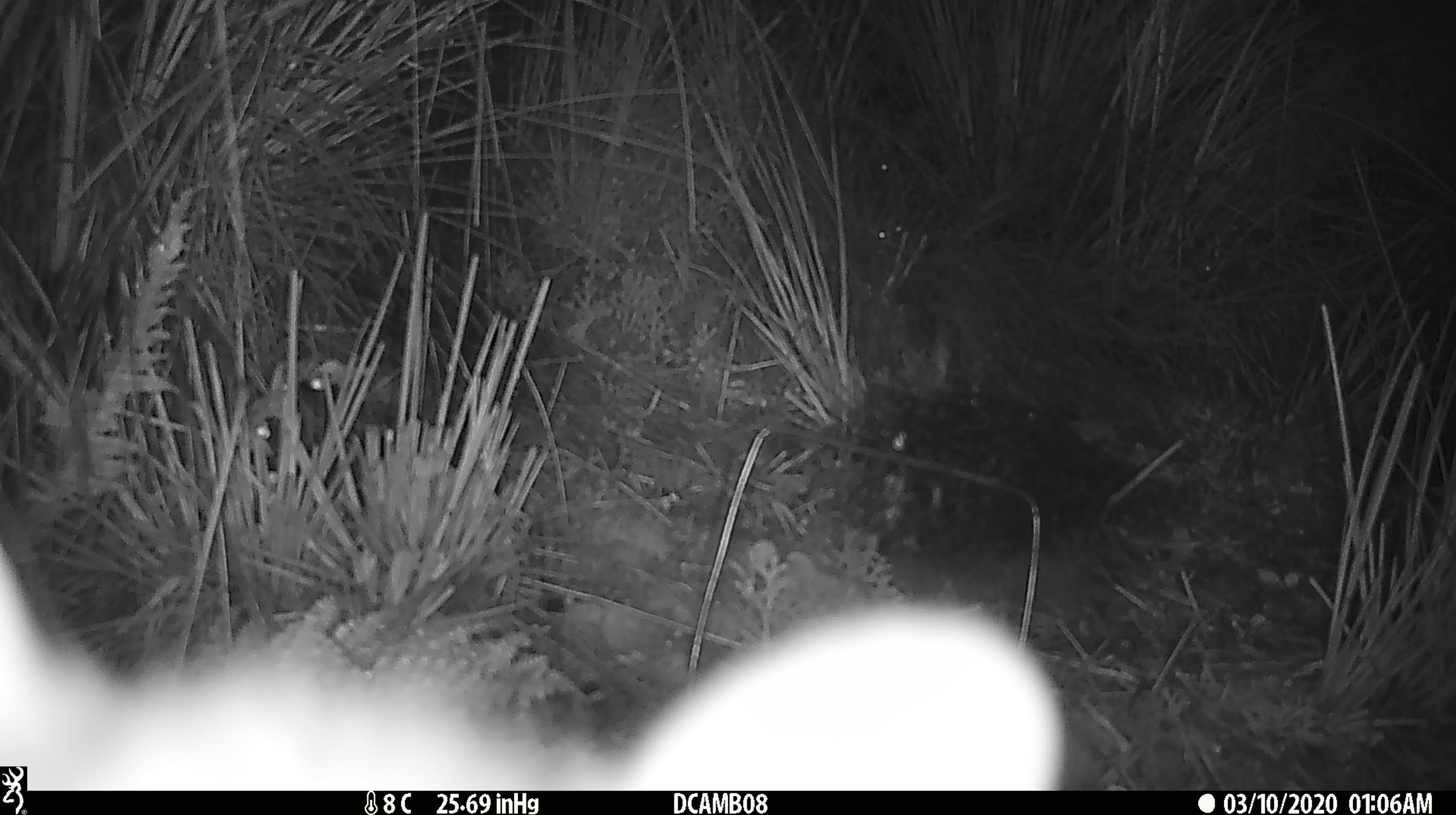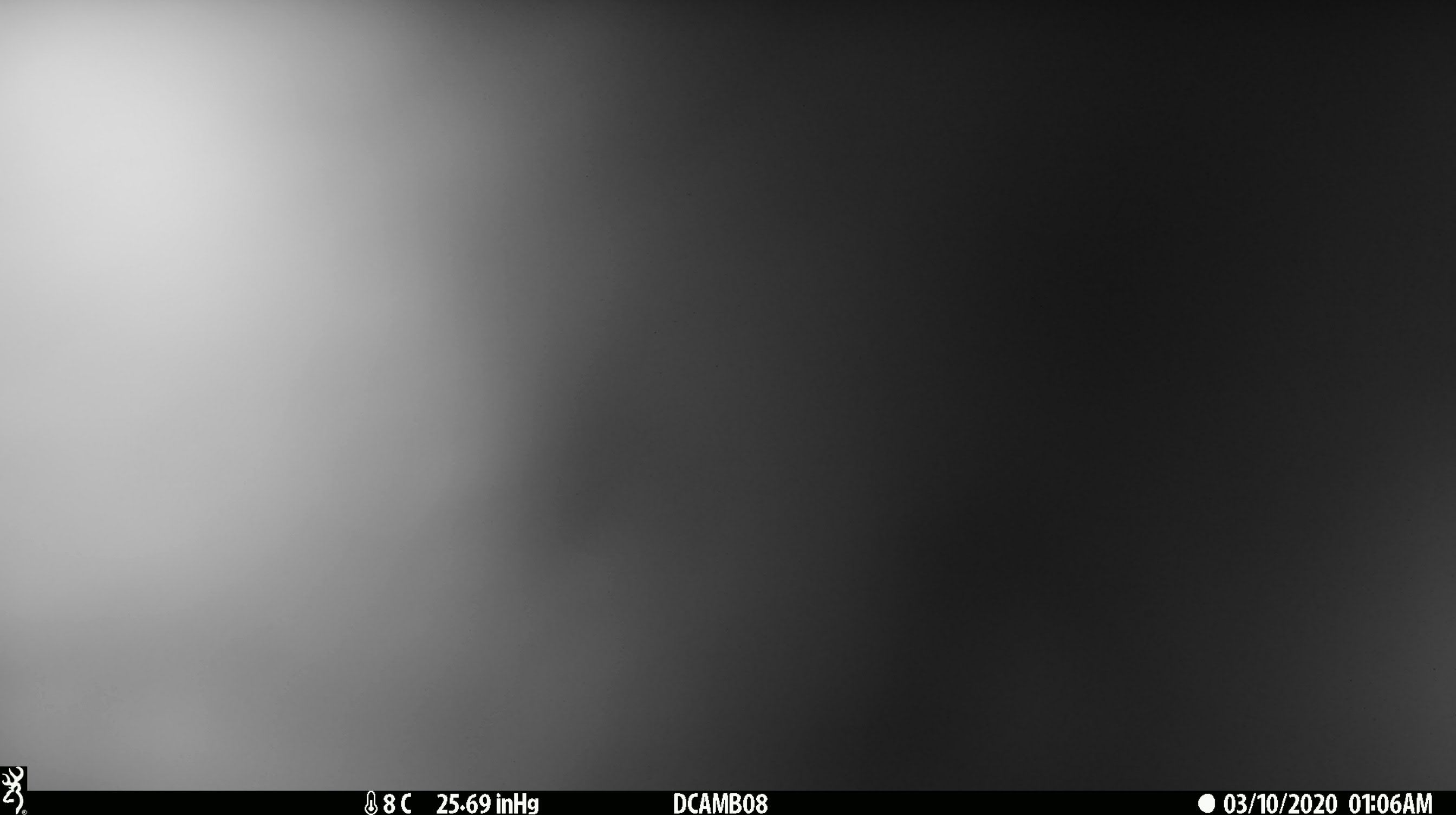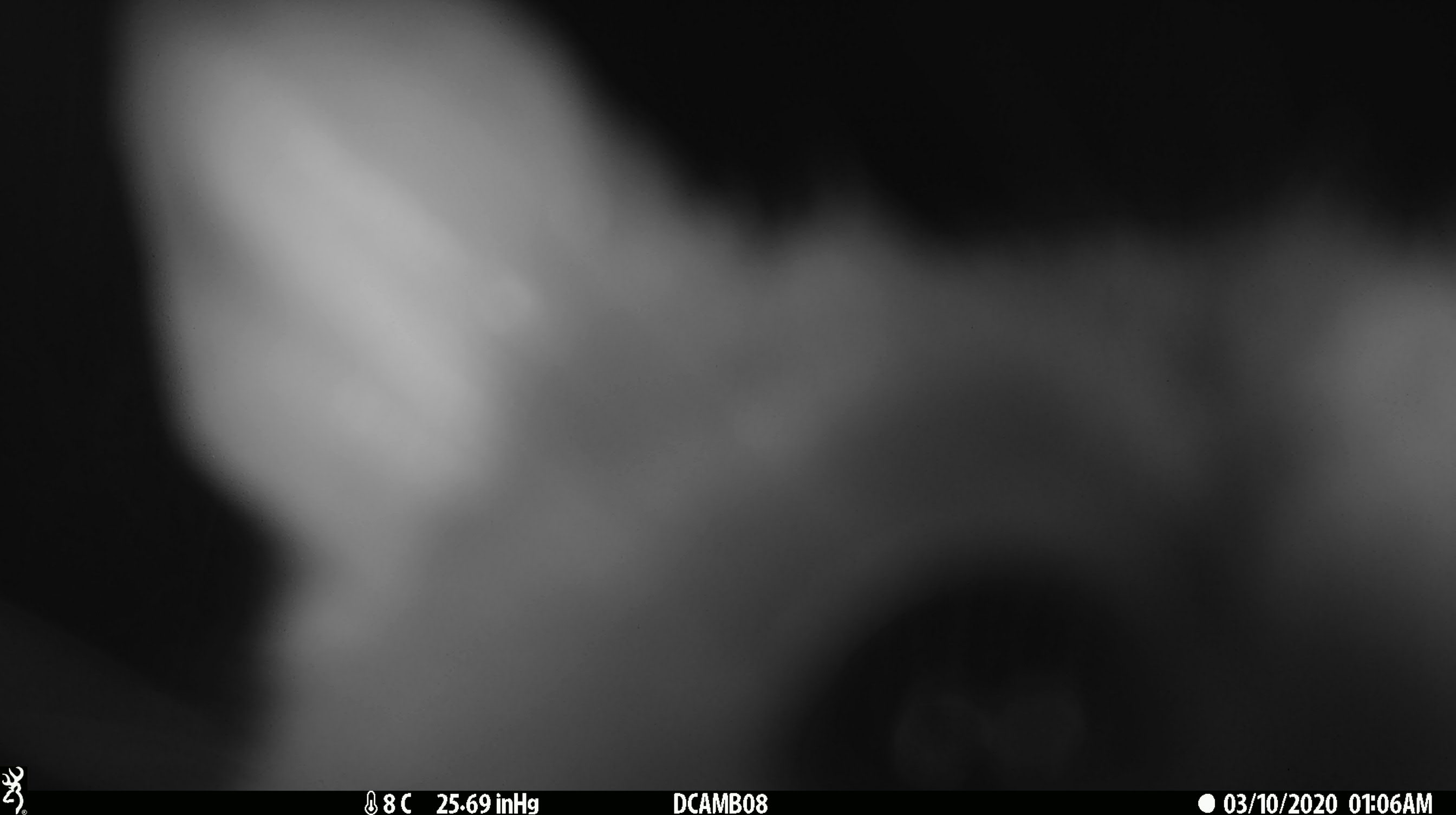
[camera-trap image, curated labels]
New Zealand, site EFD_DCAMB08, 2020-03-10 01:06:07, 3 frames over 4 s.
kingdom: Animalia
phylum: Chordata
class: Mammalia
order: Diprotodontia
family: Phalangeridae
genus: Trichosurus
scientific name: Trichosurus vulpecula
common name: common brushtail possum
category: possum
Possum (common brushtail possum) (Trichosurus vulpecula).